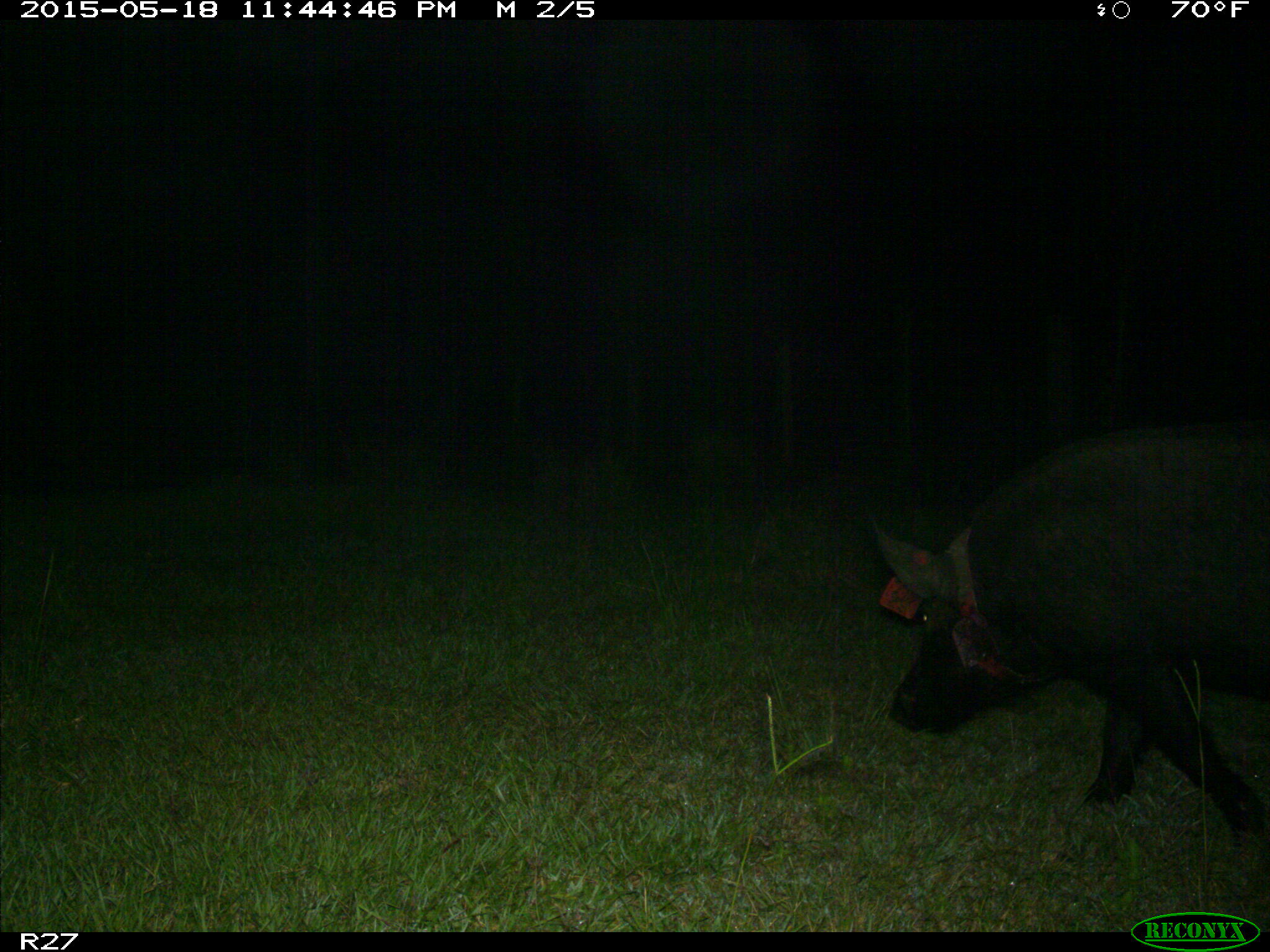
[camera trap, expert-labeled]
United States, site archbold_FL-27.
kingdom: Animalia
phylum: Chordata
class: Mammalia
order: Artiodactyla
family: Suidae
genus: Sus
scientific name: Sus scrofa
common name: wild boar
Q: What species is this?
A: Sus scrofa (wild boar).